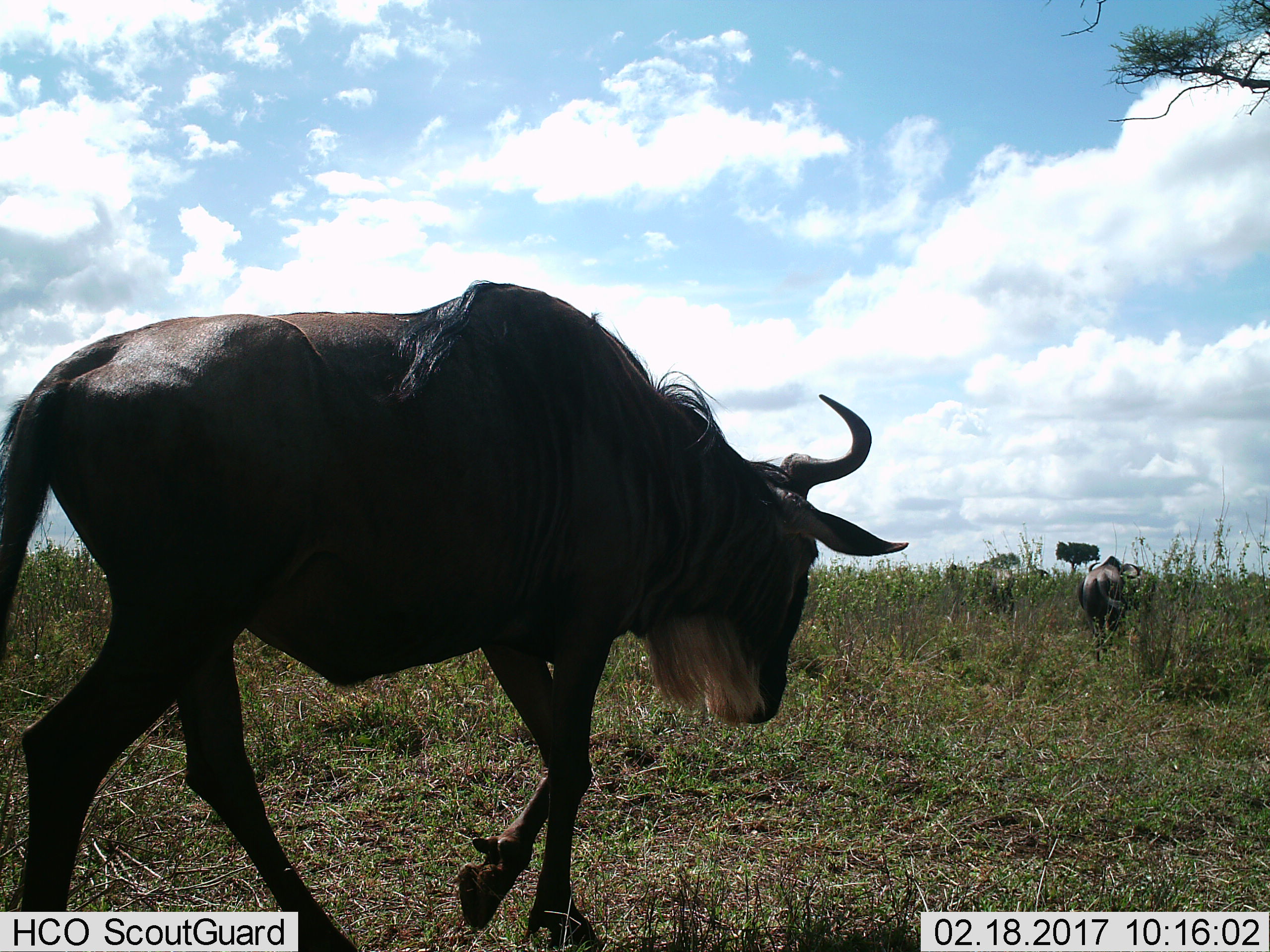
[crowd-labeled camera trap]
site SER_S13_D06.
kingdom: Animalia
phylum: Chordata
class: Mammalia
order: Artiodactyla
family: Bovidae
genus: Connochaetes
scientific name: Connochaetes taurinus taurinus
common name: blue wildebeest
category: wildebeestblue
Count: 2.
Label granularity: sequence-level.